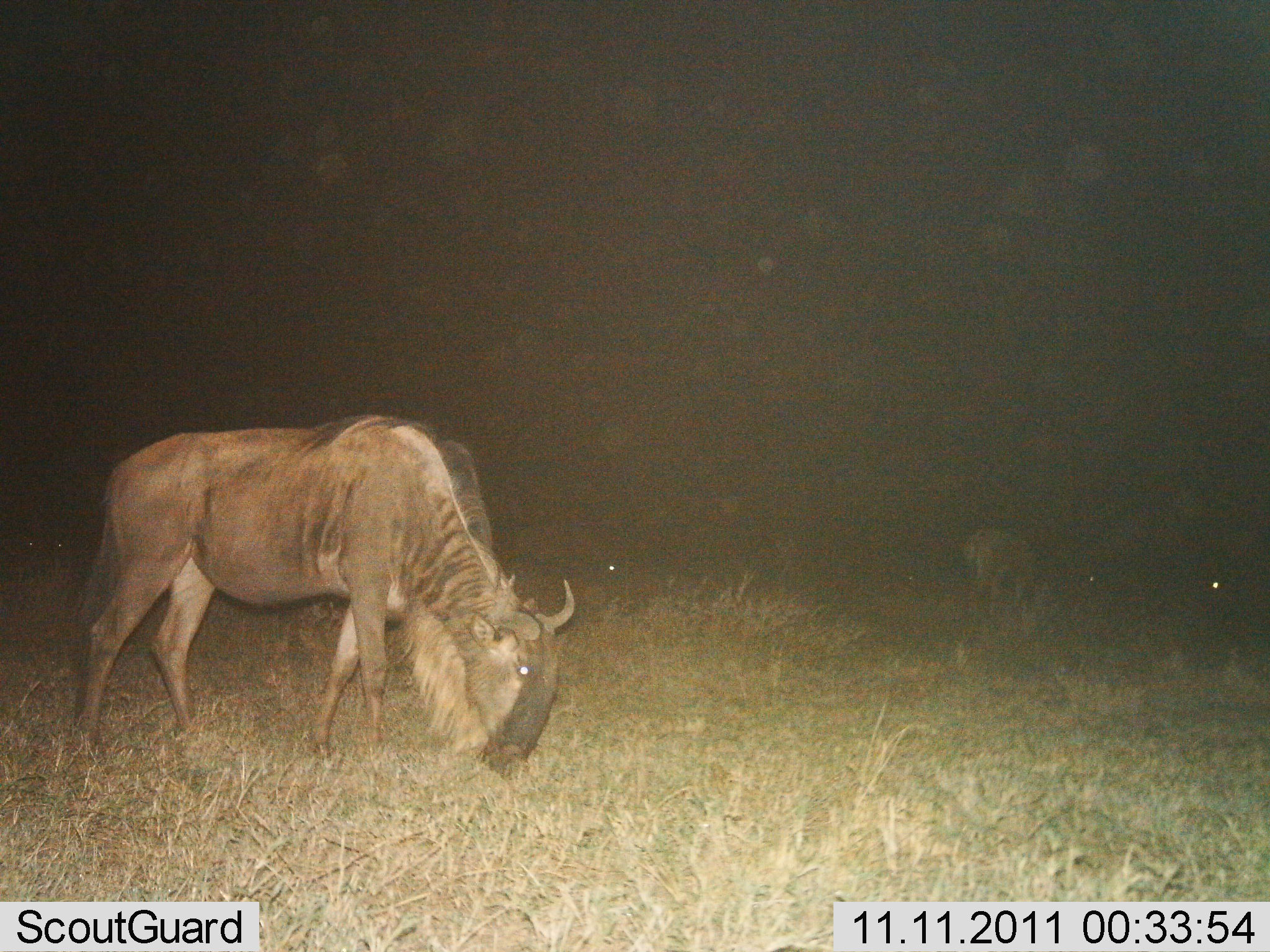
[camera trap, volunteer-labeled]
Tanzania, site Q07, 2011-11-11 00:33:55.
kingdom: Animalia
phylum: Chordata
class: Mammalia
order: Artiodactyla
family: Bovidae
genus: Connochaetes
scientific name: Connochaetes taurinus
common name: blue wildebeest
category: wildebeest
Wildebeest (blue wildebeest) (Connochaetes taurinus), count 2. Behavior (volunteer vote fractions): standing 33%, resting 0%, moving 0%, interacting 0%. Young present (vote fraction): 0%. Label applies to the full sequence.